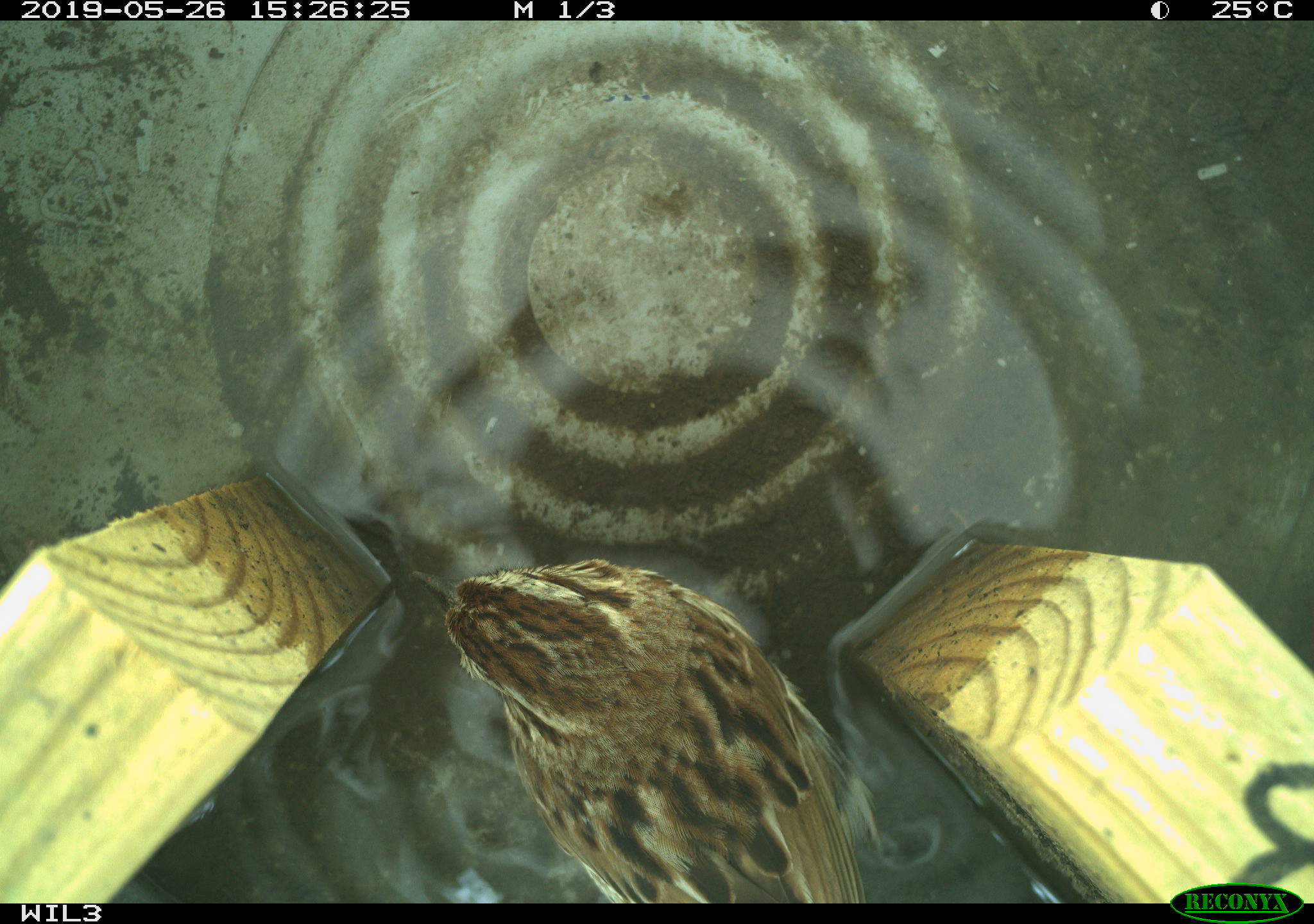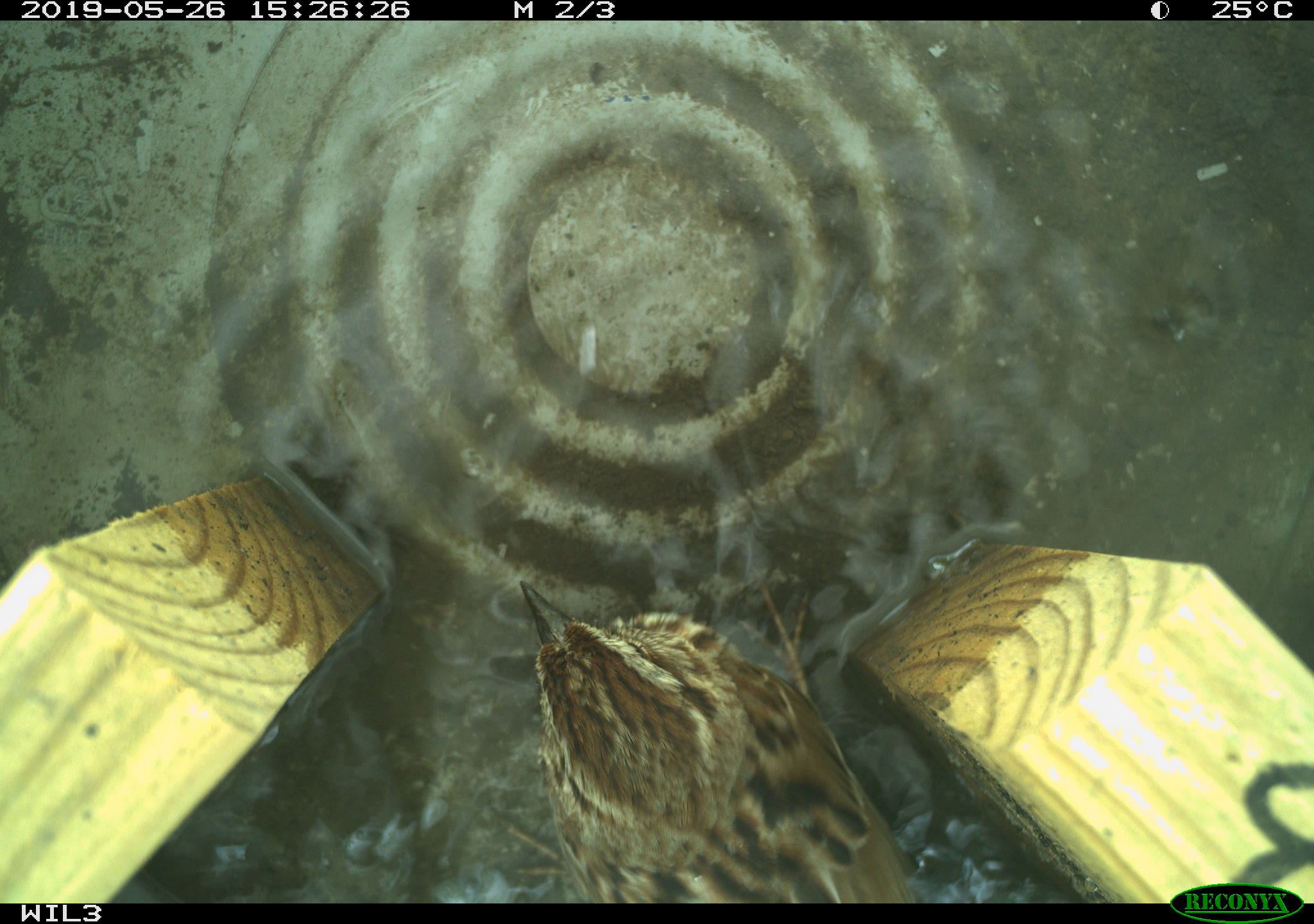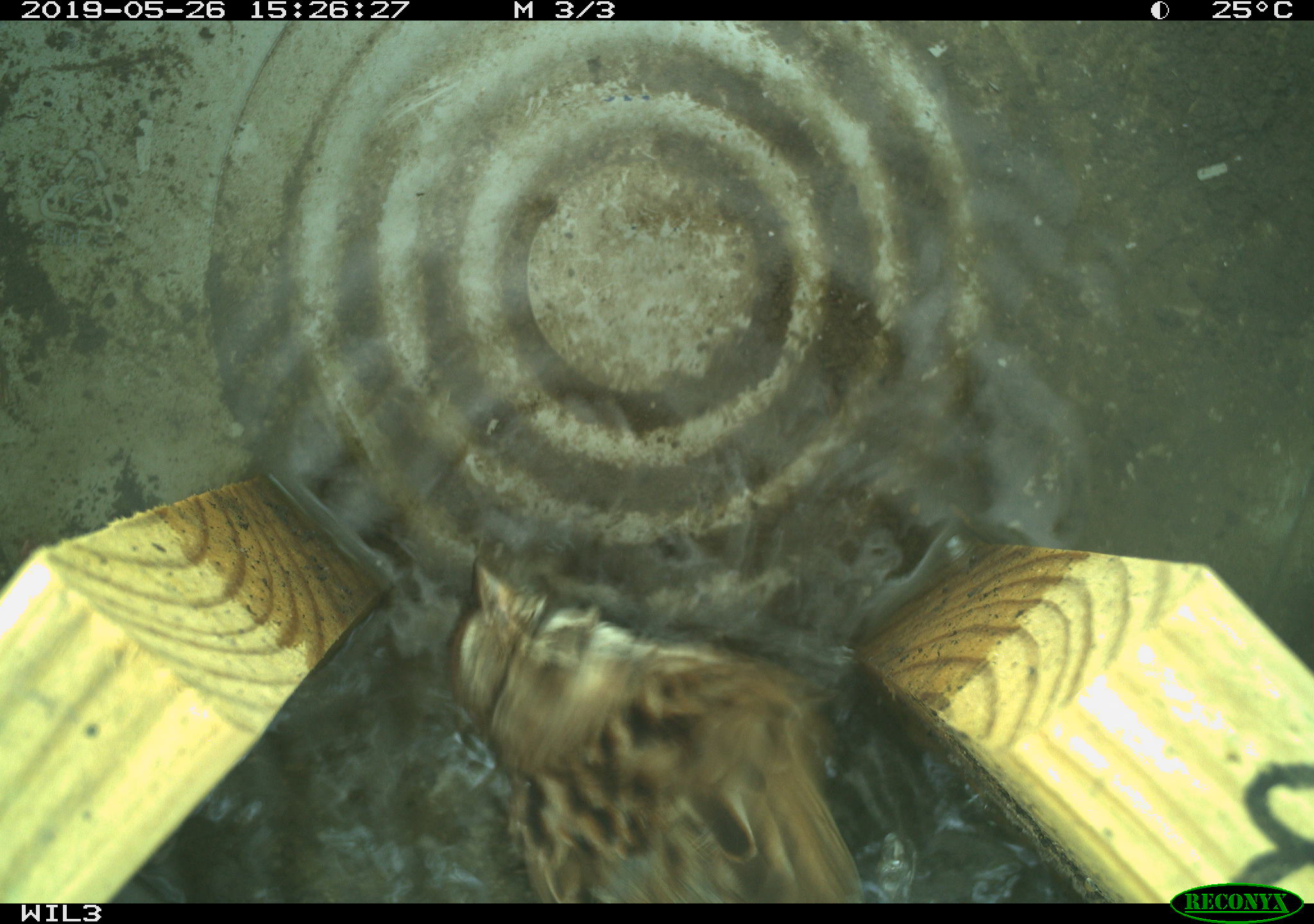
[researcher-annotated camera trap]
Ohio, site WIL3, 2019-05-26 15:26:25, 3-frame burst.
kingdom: Animalia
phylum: Chordata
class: Aves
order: Passeriformes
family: Passerellidae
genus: Melospiza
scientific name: Melospiza melodia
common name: song sparrow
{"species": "song sparrow (Melospiza melodia)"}